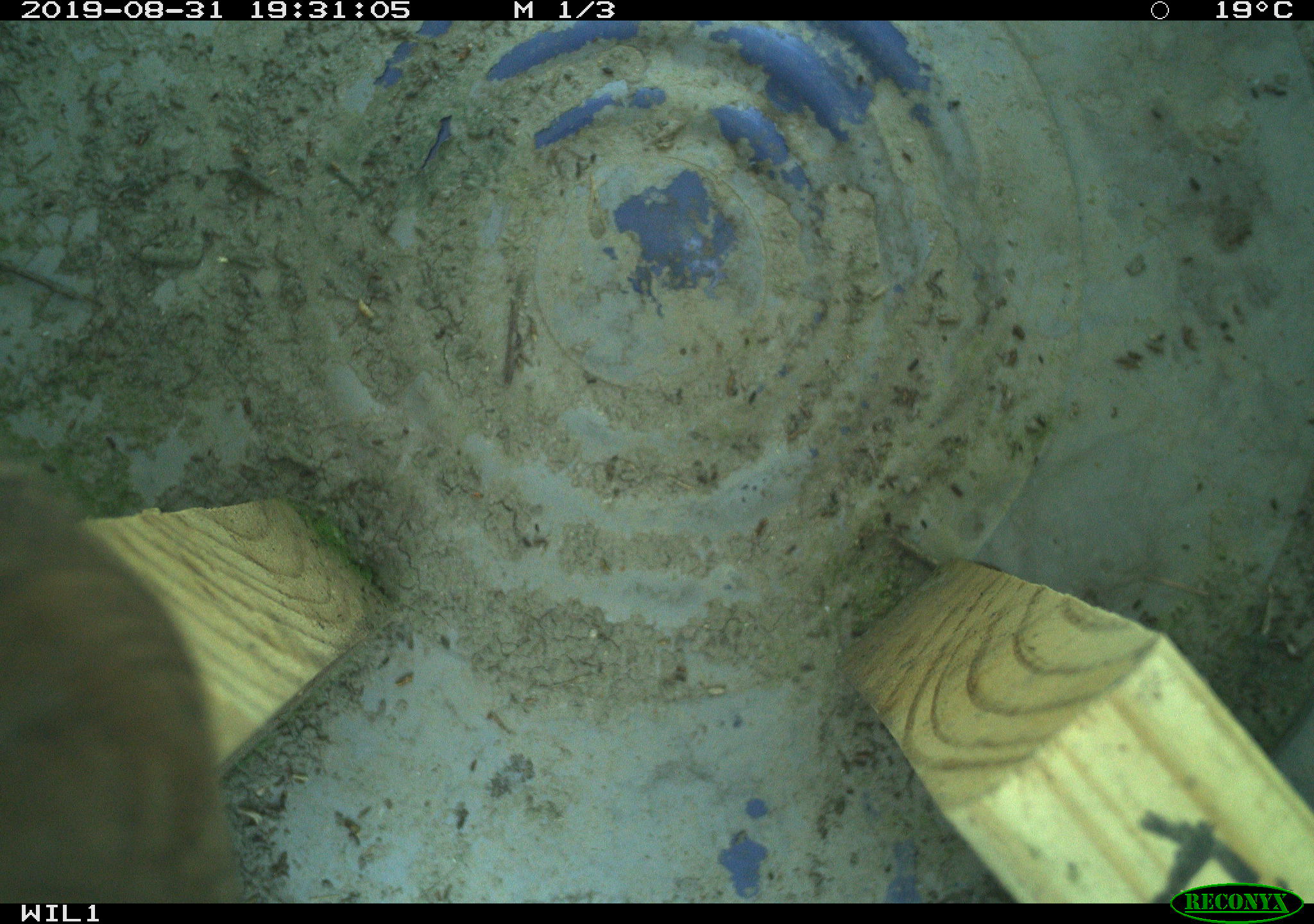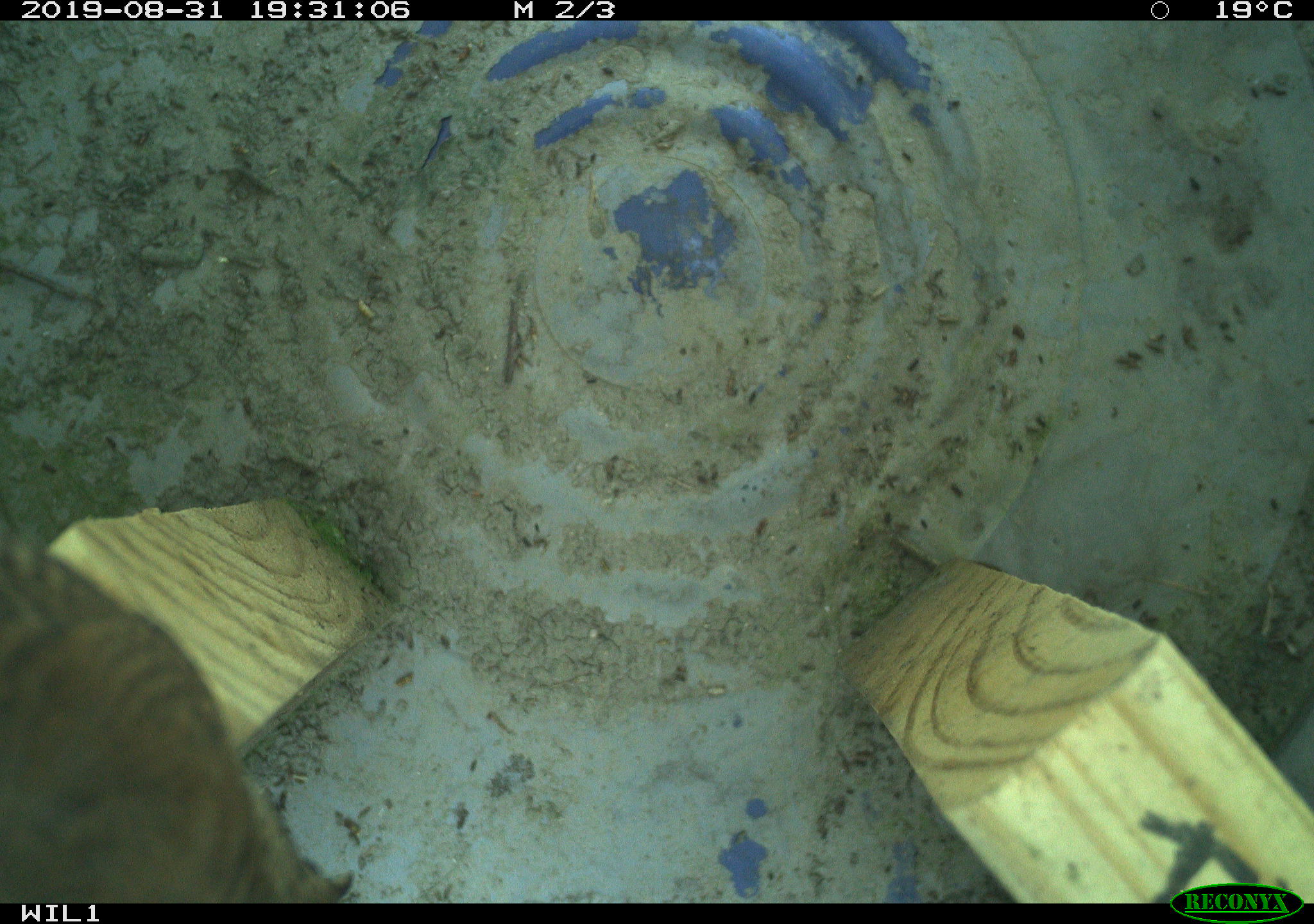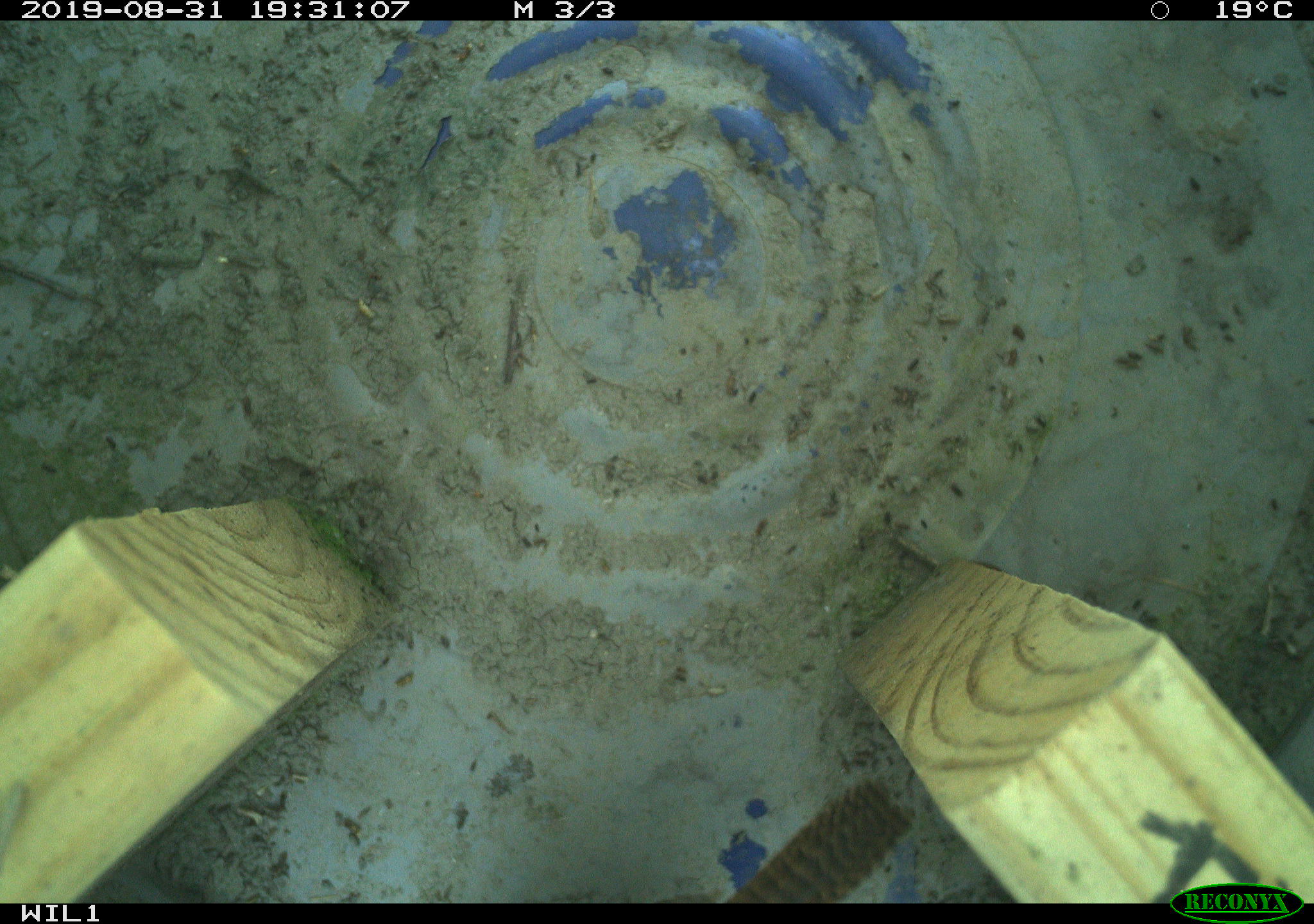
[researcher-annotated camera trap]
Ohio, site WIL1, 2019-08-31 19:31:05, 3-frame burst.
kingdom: Animalia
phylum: Chordata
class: Aves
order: Passeriformes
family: Troglodytidae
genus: Troglodytes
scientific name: Troglodytes aedon aedon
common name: northern house wren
Northern house wren (Troglodytes aedon aedon).